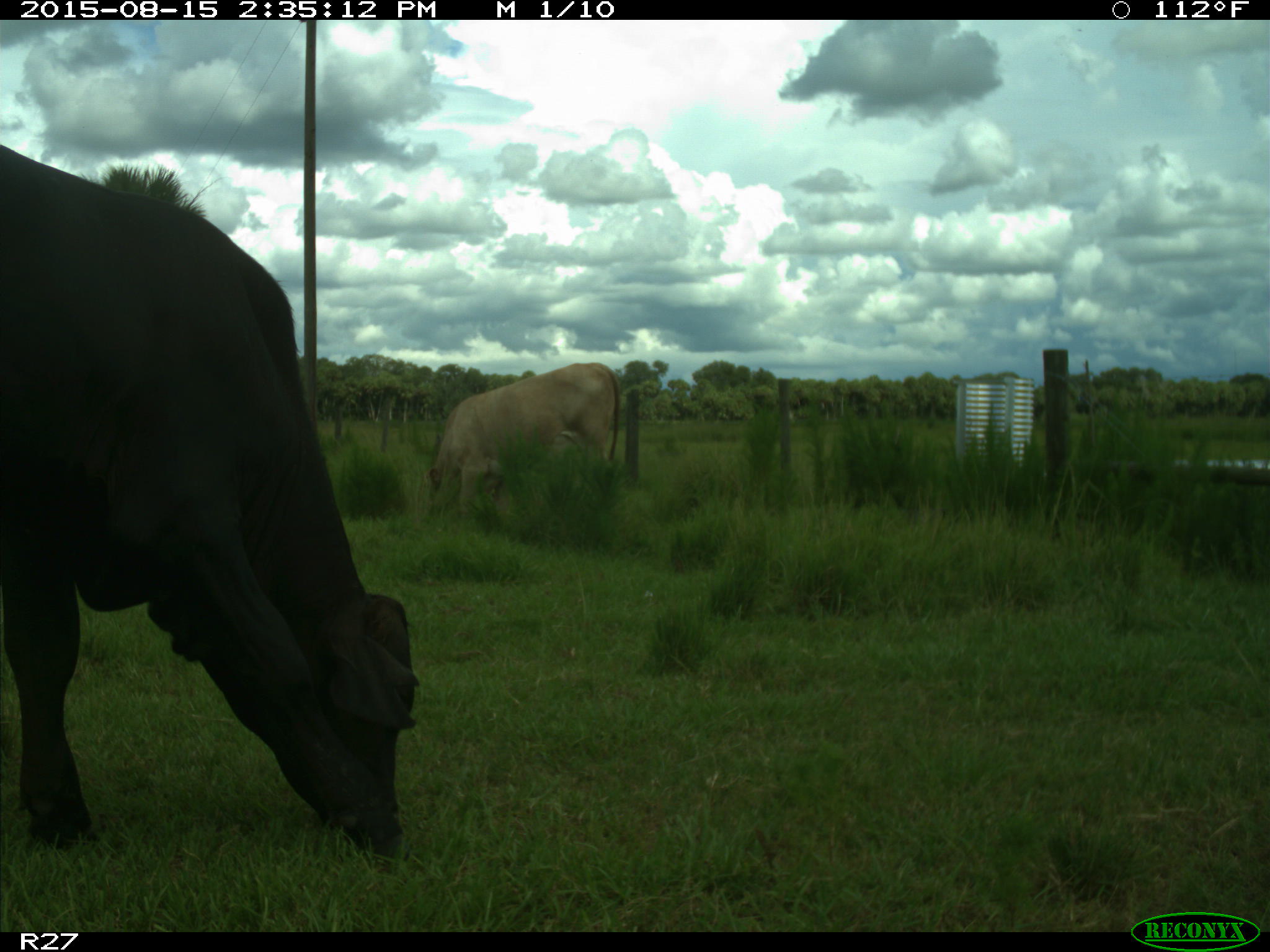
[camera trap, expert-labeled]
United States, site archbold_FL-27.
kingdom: Animalia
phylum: Chordata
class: Mammalia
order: Artiodactyla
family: Bovidae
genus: Bos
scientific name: Bos taurus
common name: domestic cow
Bos taurus (domestic cow).